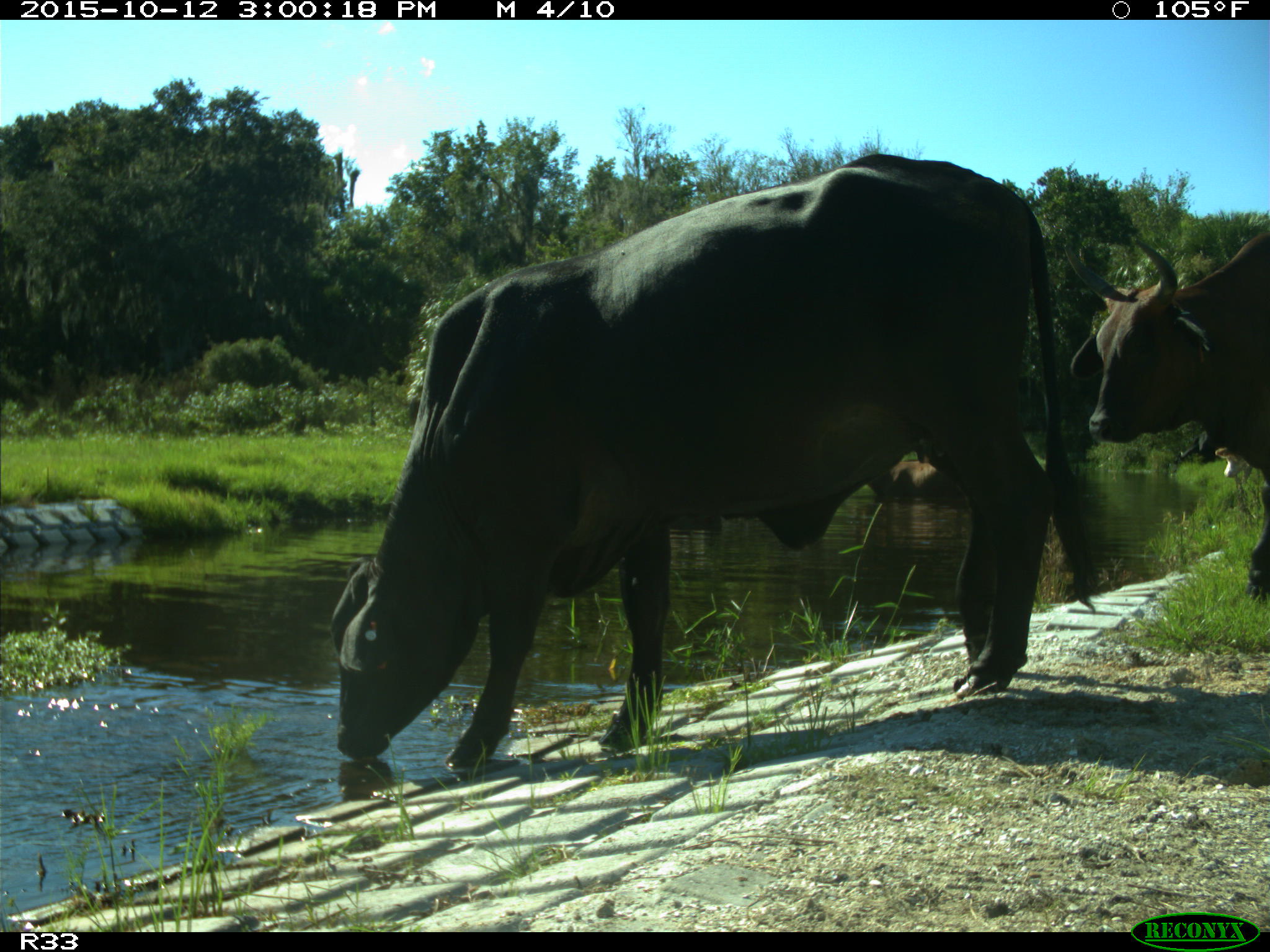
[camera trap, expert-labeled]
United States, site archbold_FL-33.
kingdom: Animalia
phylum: Chordata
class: Mammalia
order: Artiodactyla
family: Bovidae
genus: Bos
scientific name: Bos taurus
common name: domestic cow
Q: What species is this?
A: Bos taurus (domestic cow).